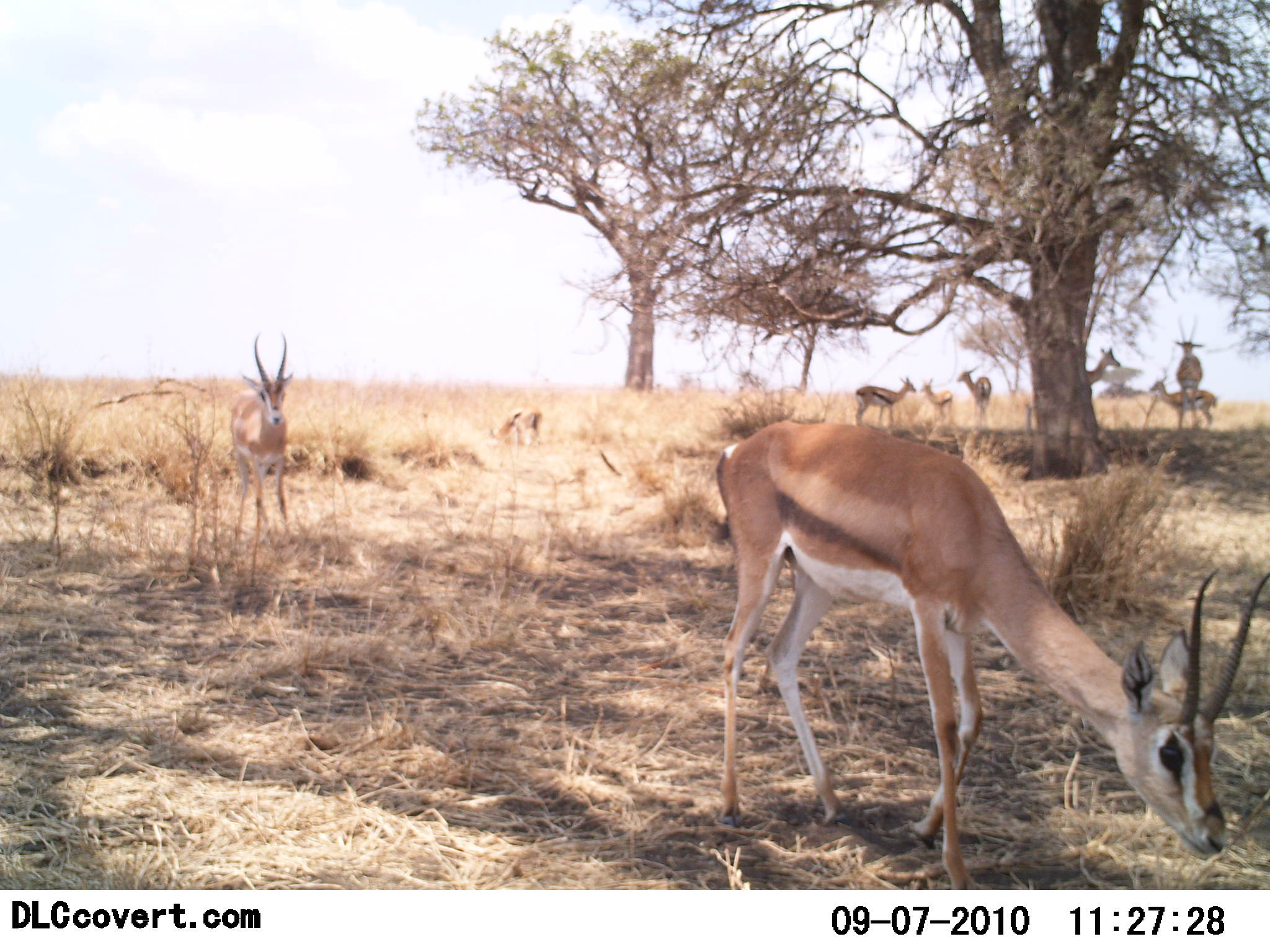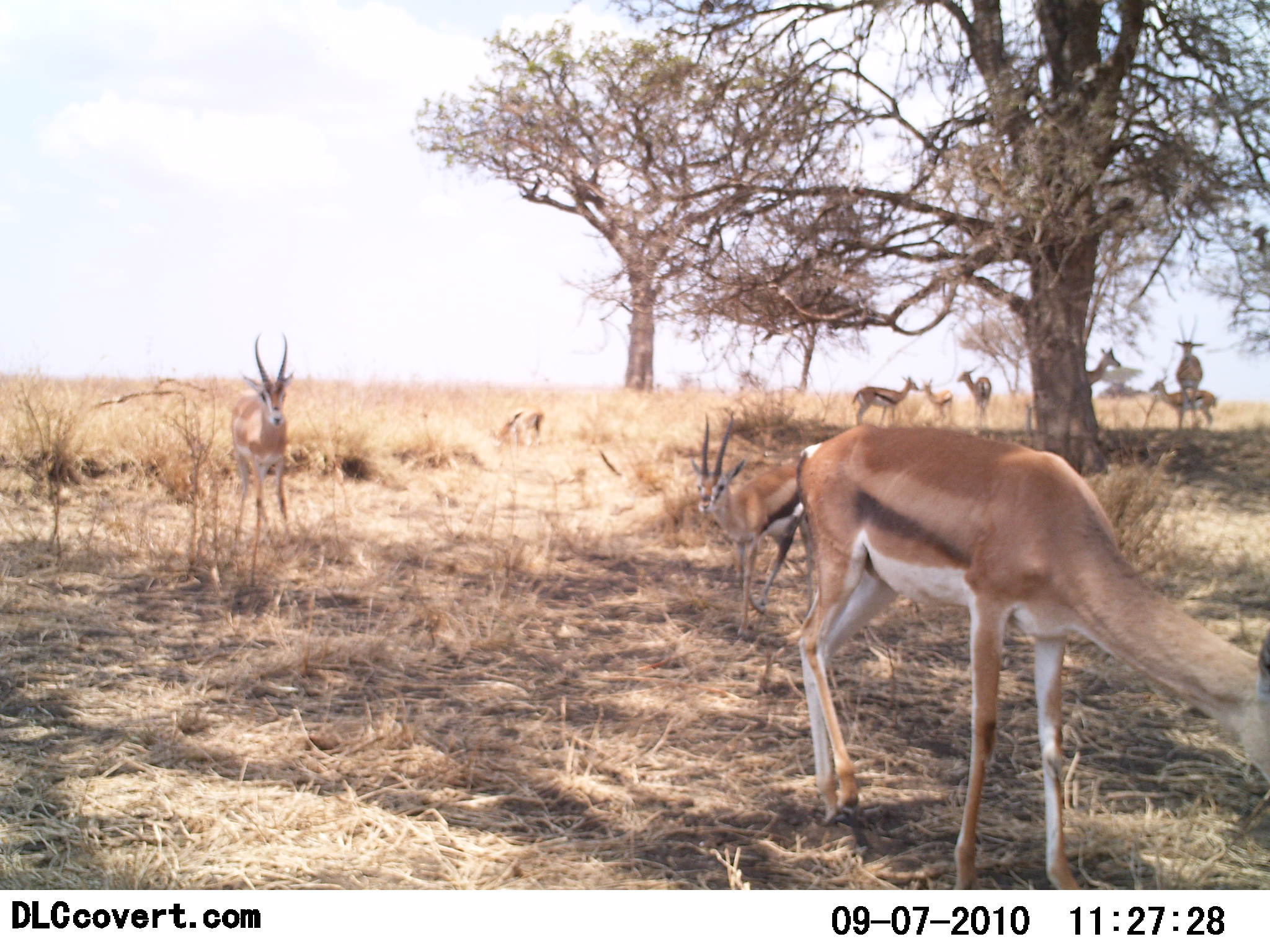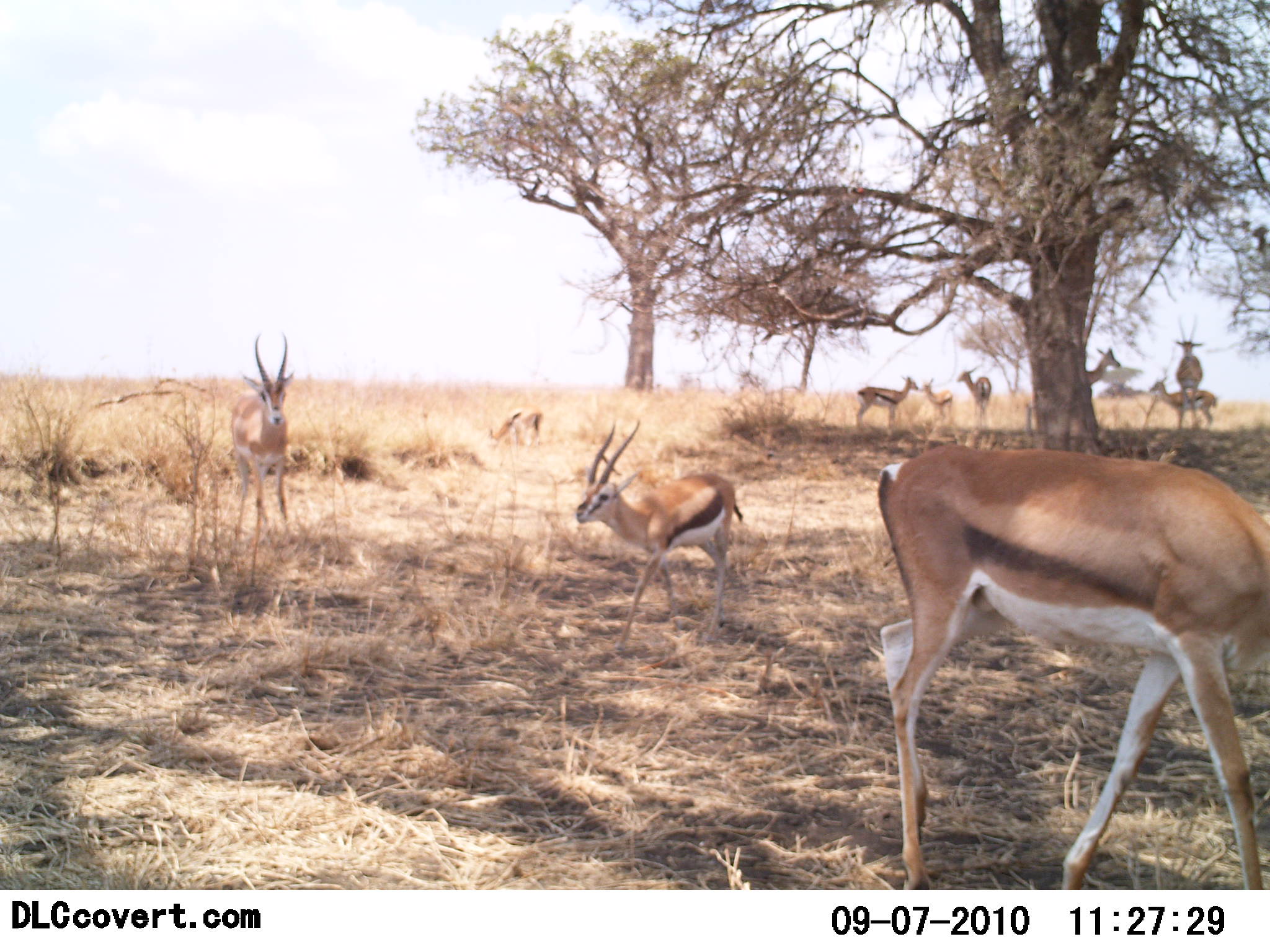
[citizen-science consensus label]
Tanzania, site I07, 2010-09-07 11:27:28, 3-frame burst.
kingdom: Animalia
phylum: Chordata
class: Mammalia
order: Artiodactyla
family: Bovidae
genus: Eudorcas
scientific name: Eudorcas thomsonii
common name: thomson's gazelle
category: gazellethomsons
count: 10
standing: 83%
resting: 8%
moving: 50%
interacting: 0%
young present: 0%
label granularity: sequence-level